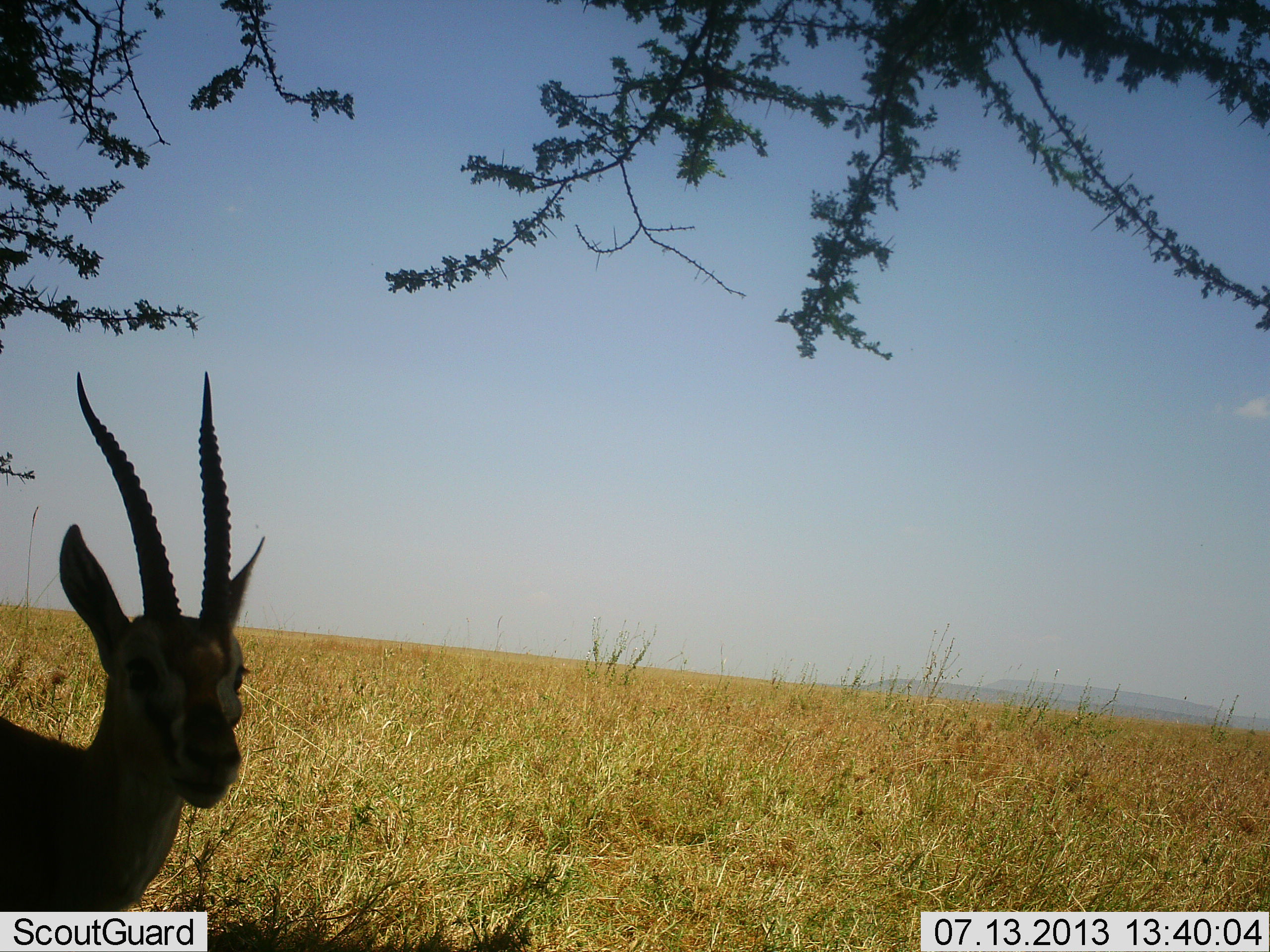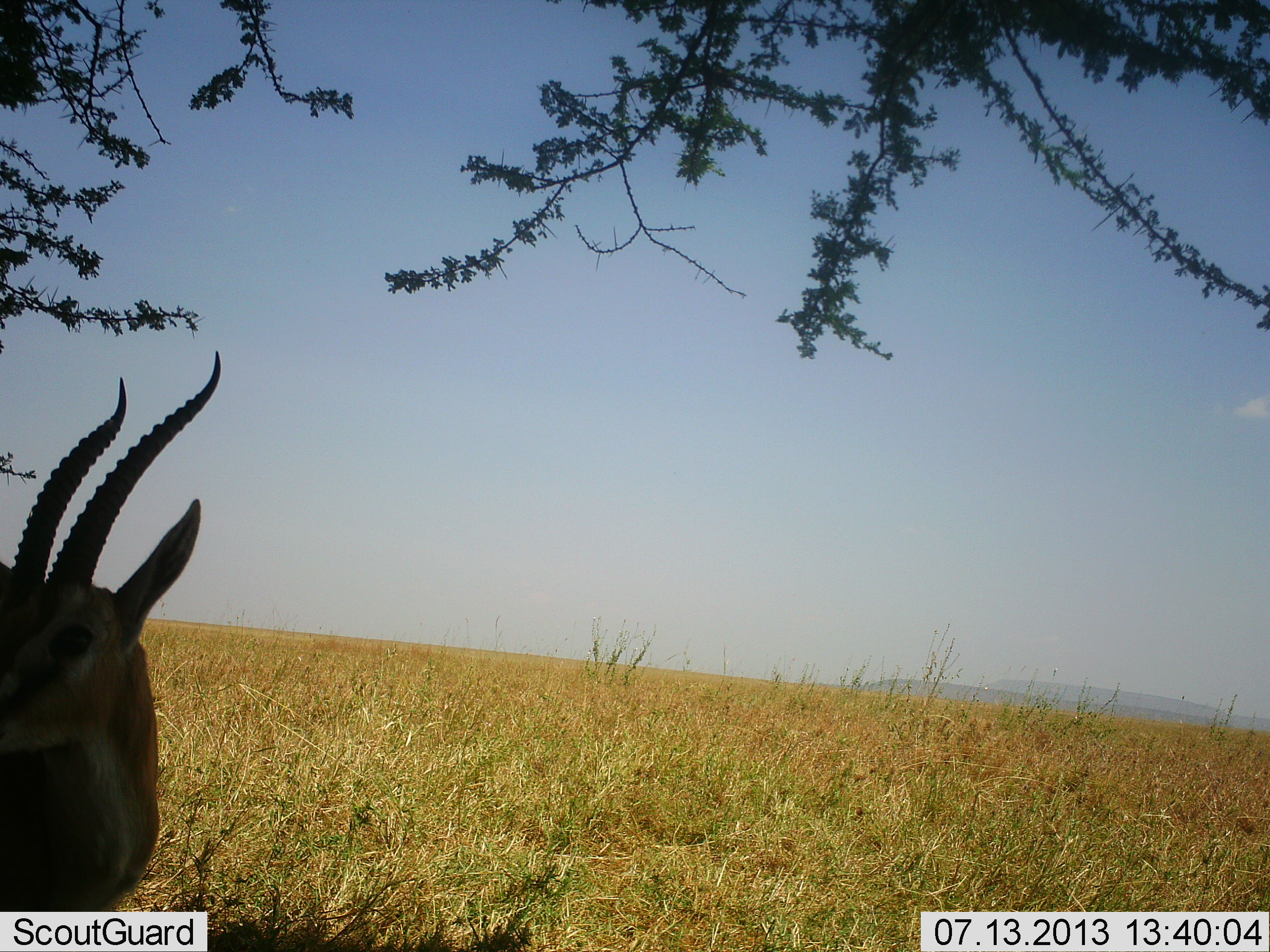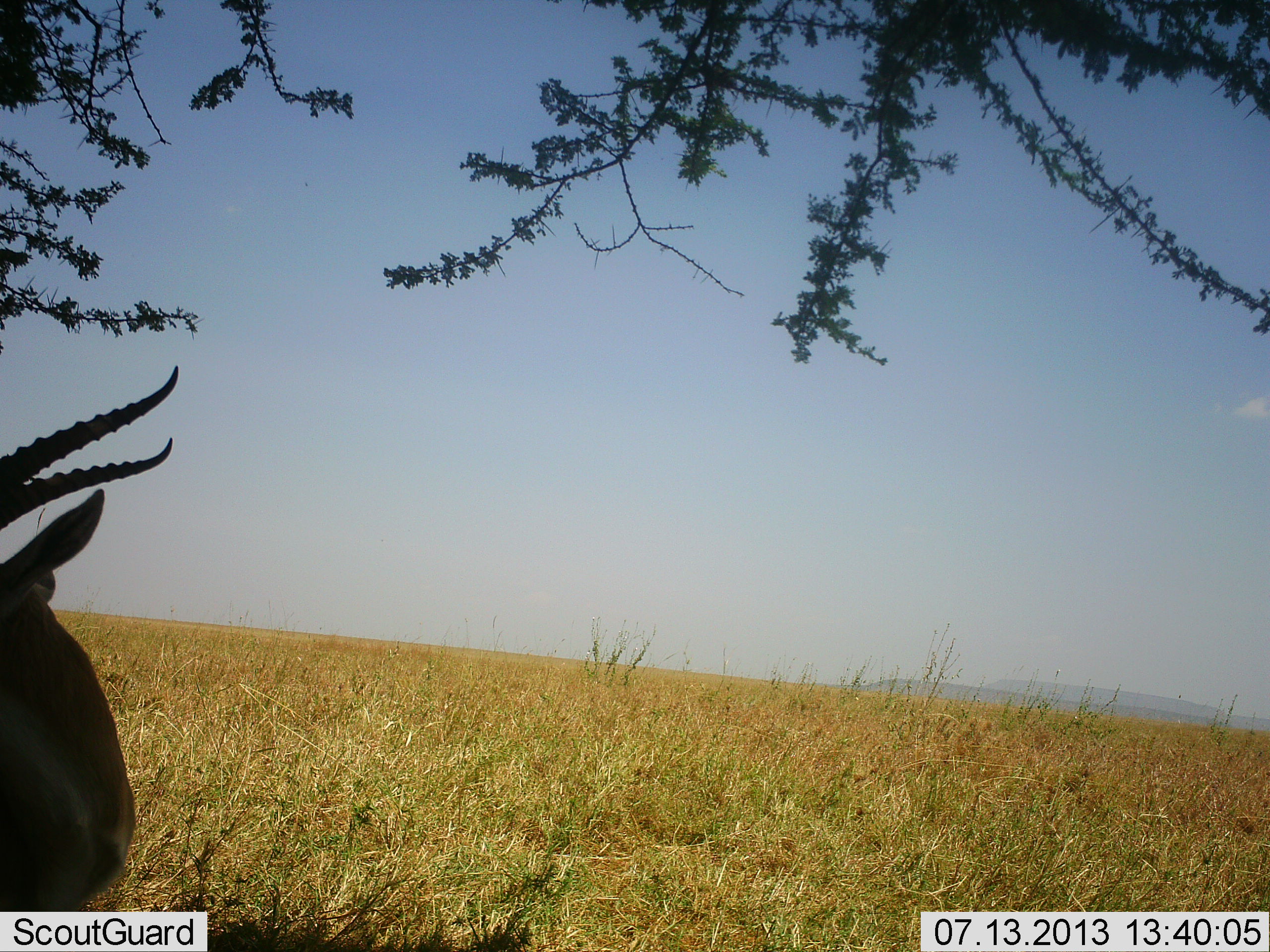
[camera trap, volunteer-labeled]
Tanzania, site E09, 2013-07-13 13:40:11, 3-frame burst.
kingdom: Animalia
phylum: Chordata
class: Mammalia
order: Artiodactyla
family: Bovidae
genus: Eudorcas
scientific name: Eudorcas thomsonii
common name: thomson's gazelle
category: gazellethomsons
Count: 1.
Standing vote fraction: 85%.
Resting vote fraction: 5%.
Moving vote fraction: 10%.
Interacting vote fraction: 0%.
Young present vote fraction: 0%.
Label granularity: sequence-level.